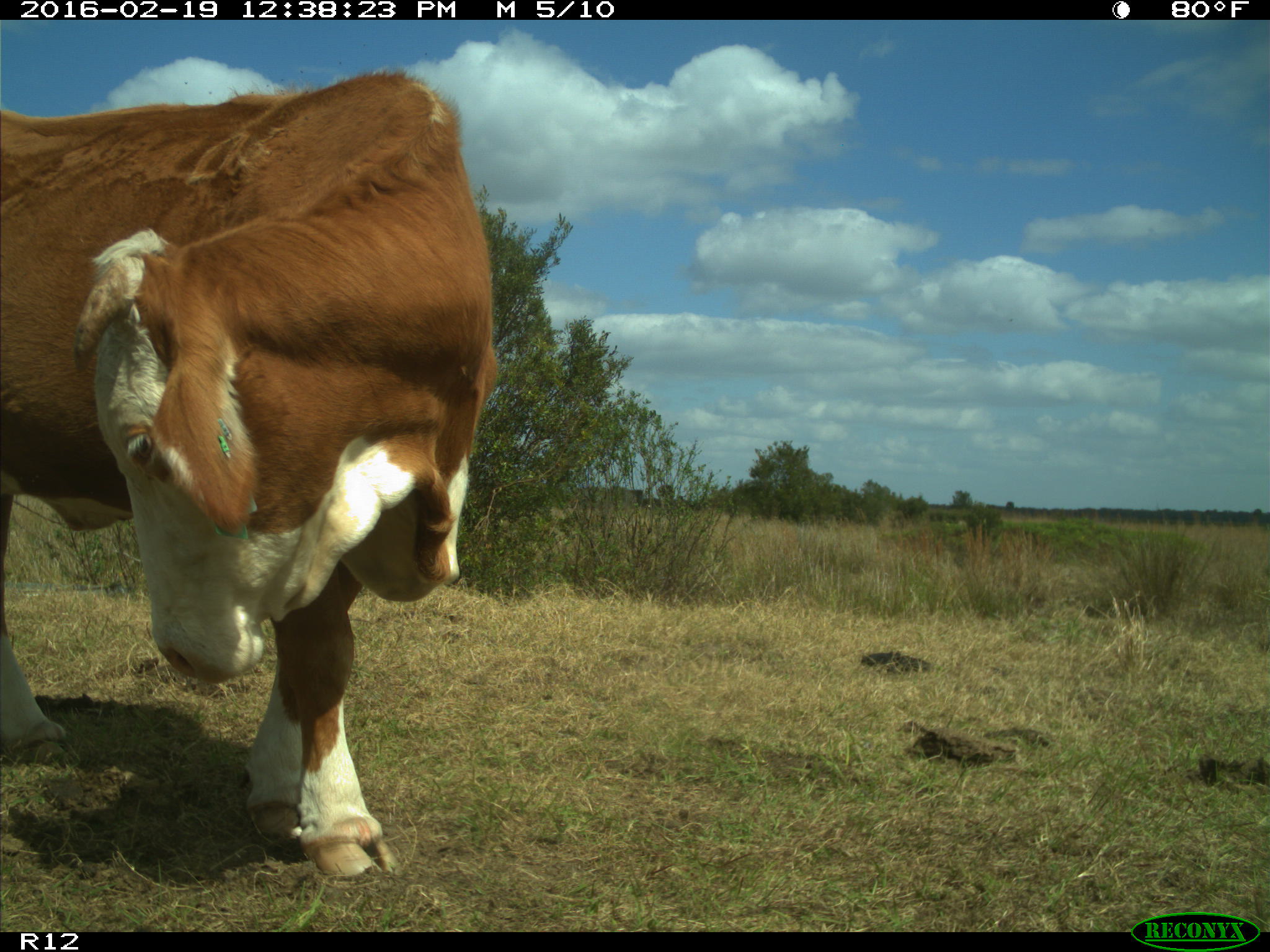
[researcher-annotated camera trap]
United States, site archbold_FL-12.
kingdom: Animalia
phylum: Chordata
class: Mammalia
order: Artiodactyla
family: Bovidae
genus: Bos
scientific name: Bos taurus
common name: domestic cow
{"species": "Bos taurus (domestic cow)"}